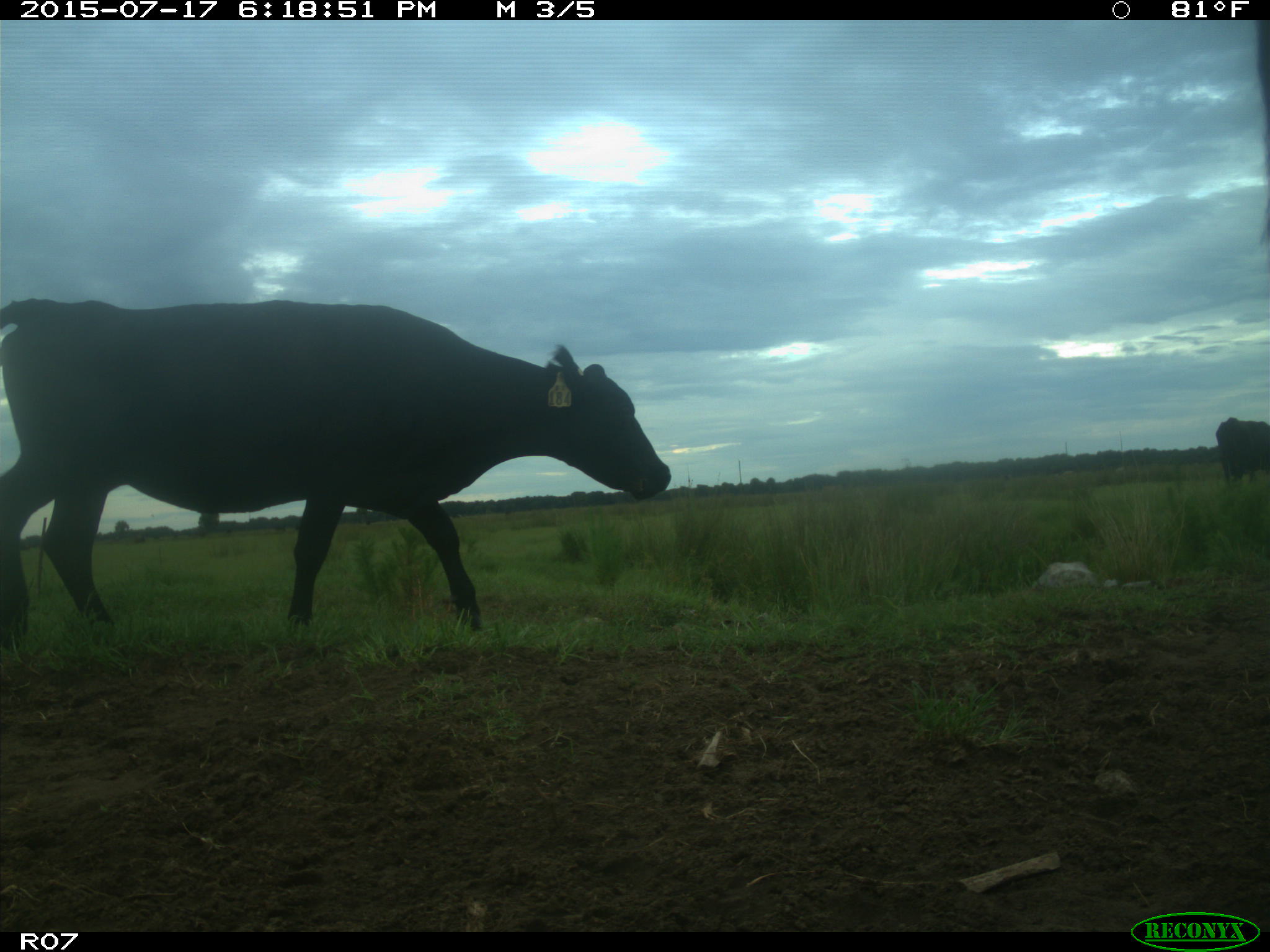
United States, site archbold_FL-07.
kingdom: Animalia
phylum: Chordata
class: Mammalia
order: Artiodactyla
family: Bovidae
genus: Bos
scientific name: Bos taurus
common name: domestic cow